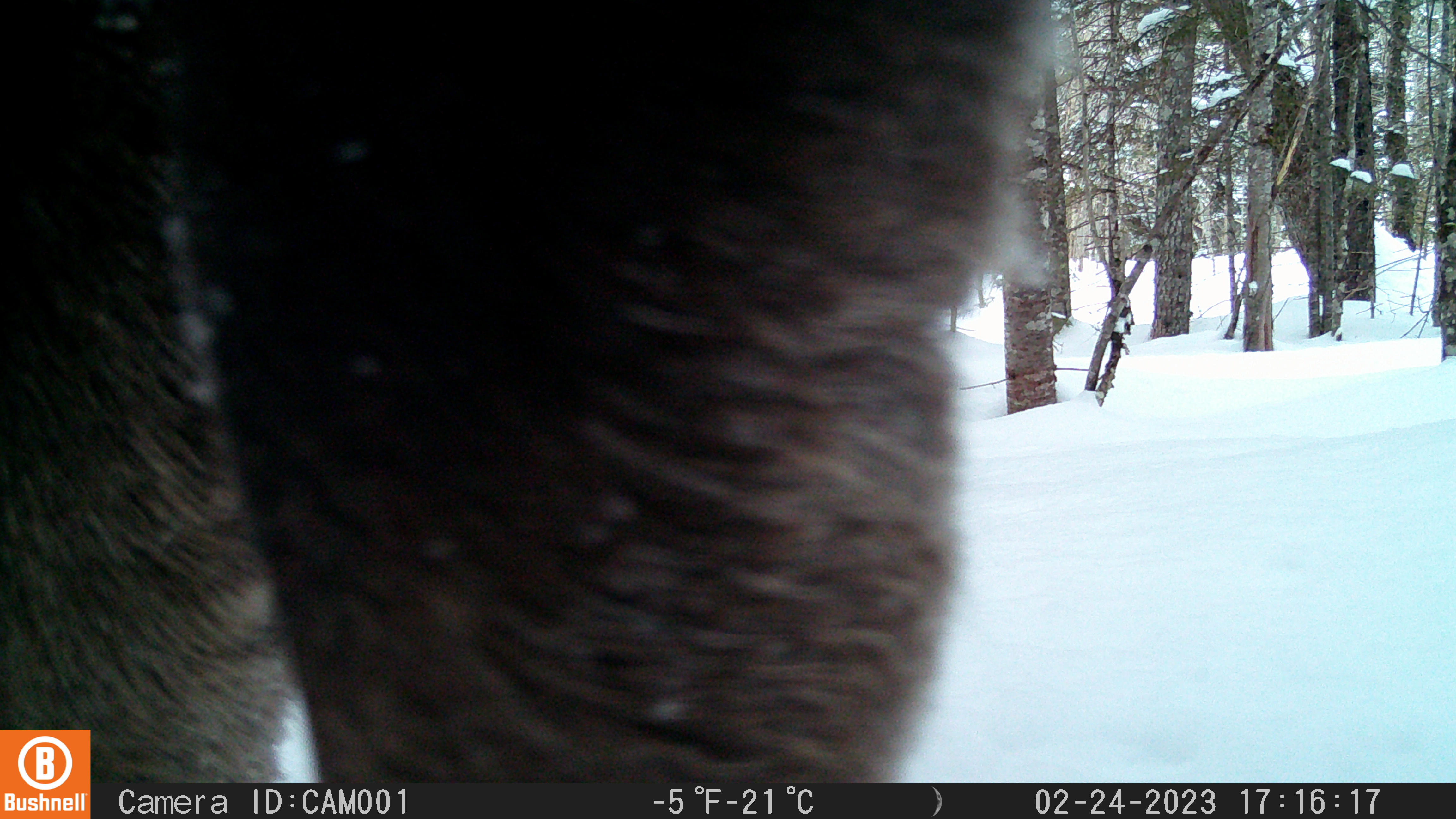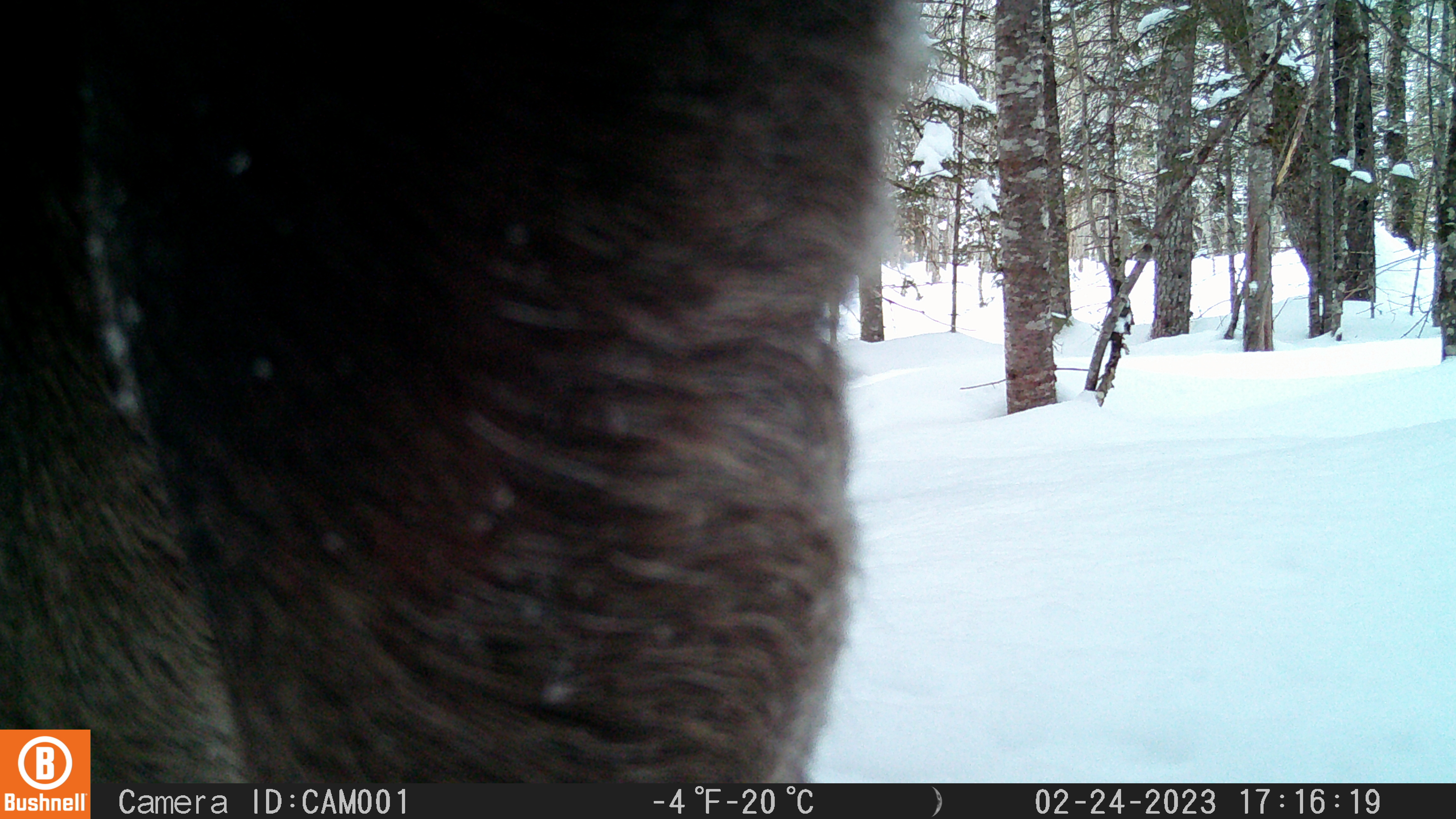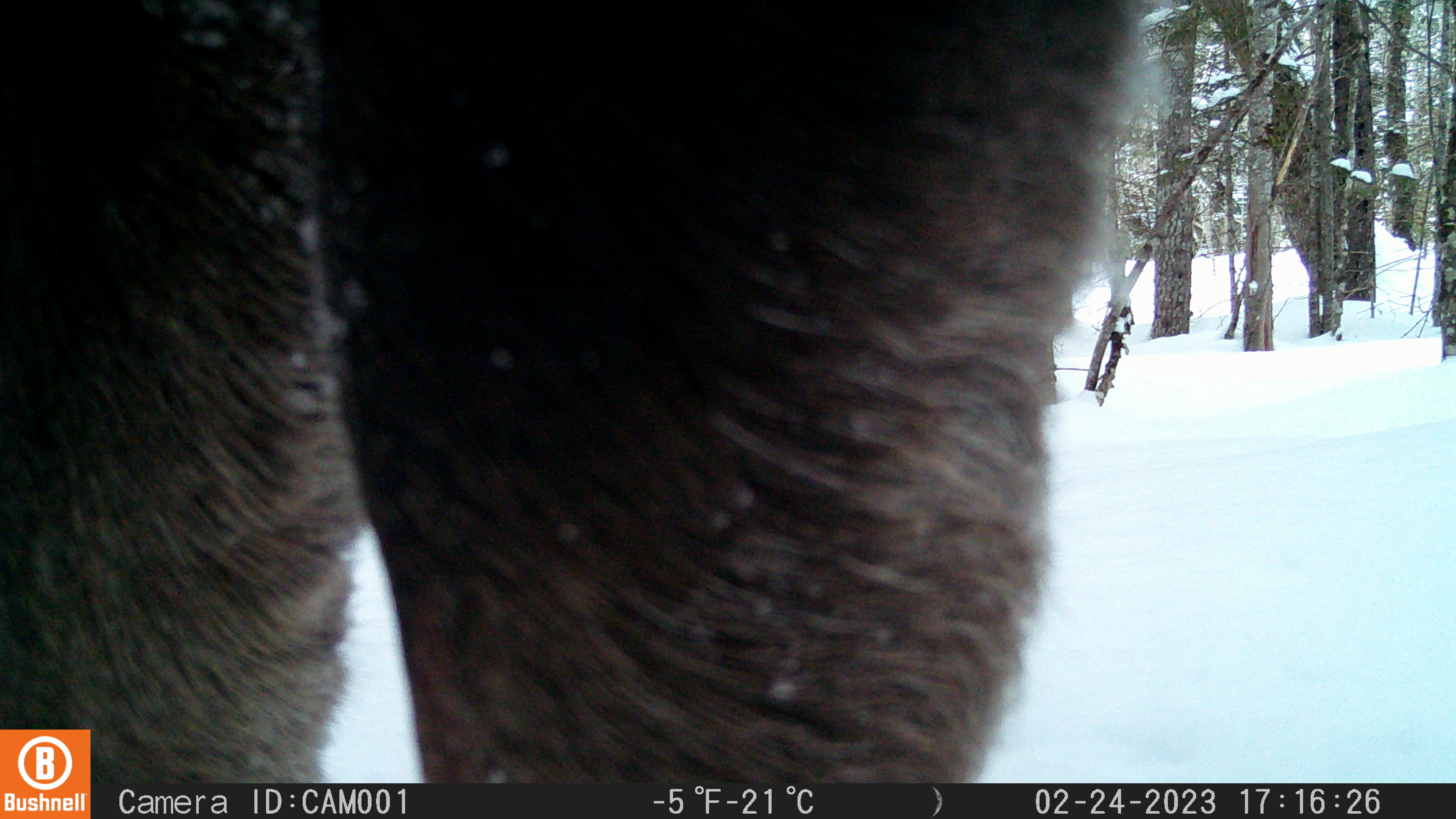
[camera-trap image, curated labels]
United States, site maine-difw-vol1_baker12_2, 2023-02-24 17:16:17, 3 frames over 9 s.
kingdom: Animalia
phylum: Chordata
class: Mammalia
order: Artiodactyla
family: Cervidae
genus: Alces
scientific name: Alces alces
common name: moose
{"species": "moose (Alces alces)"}